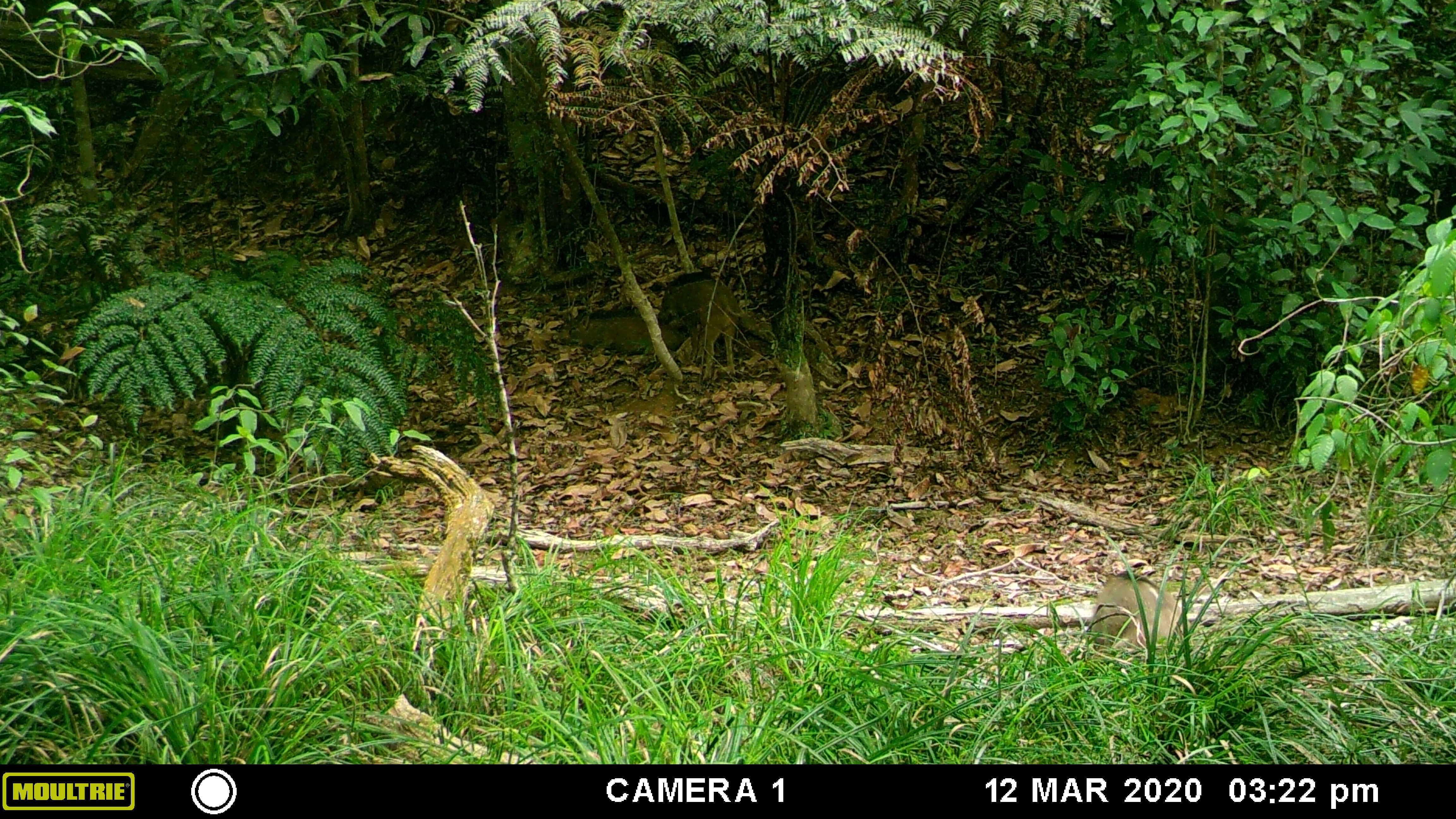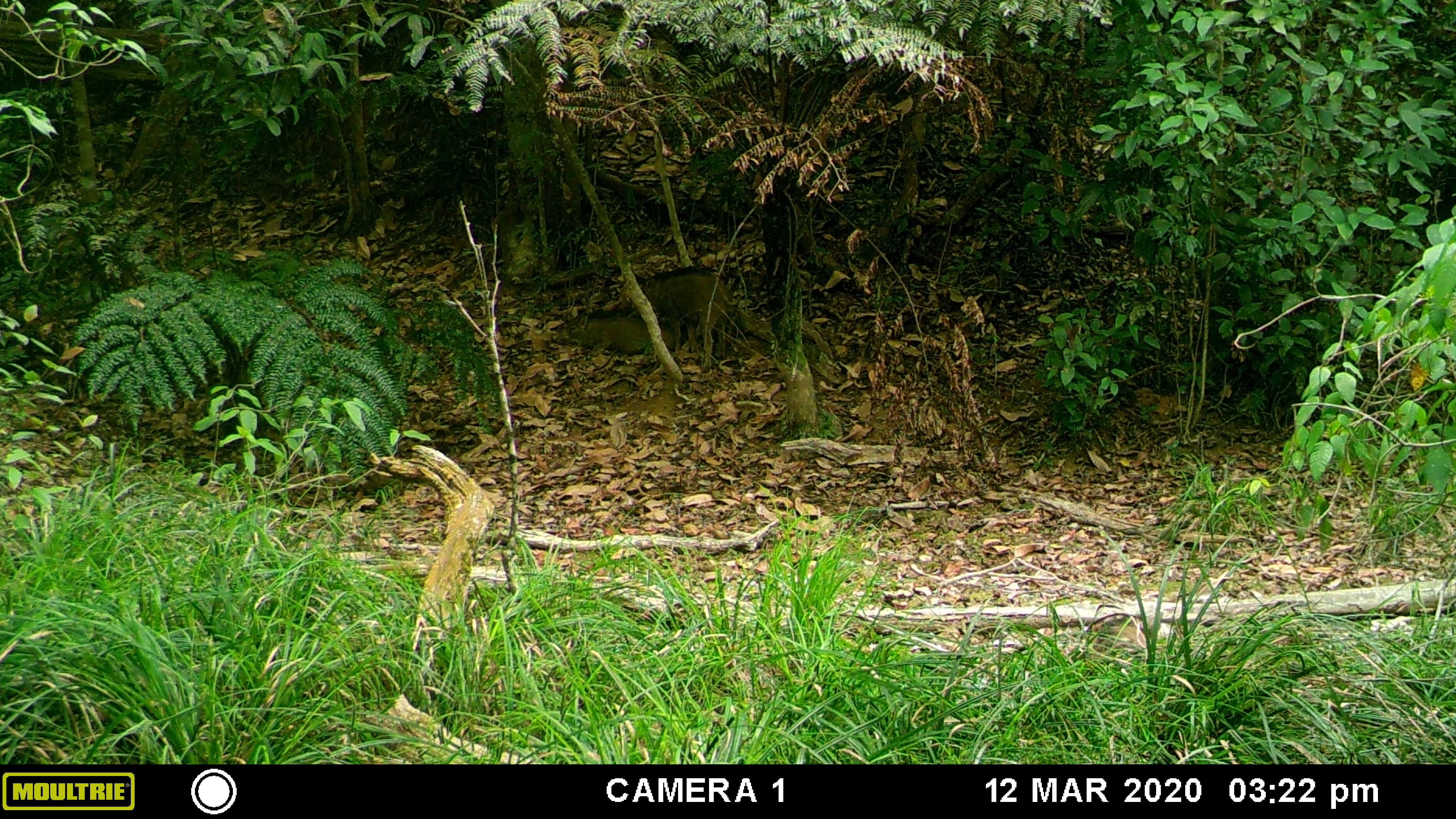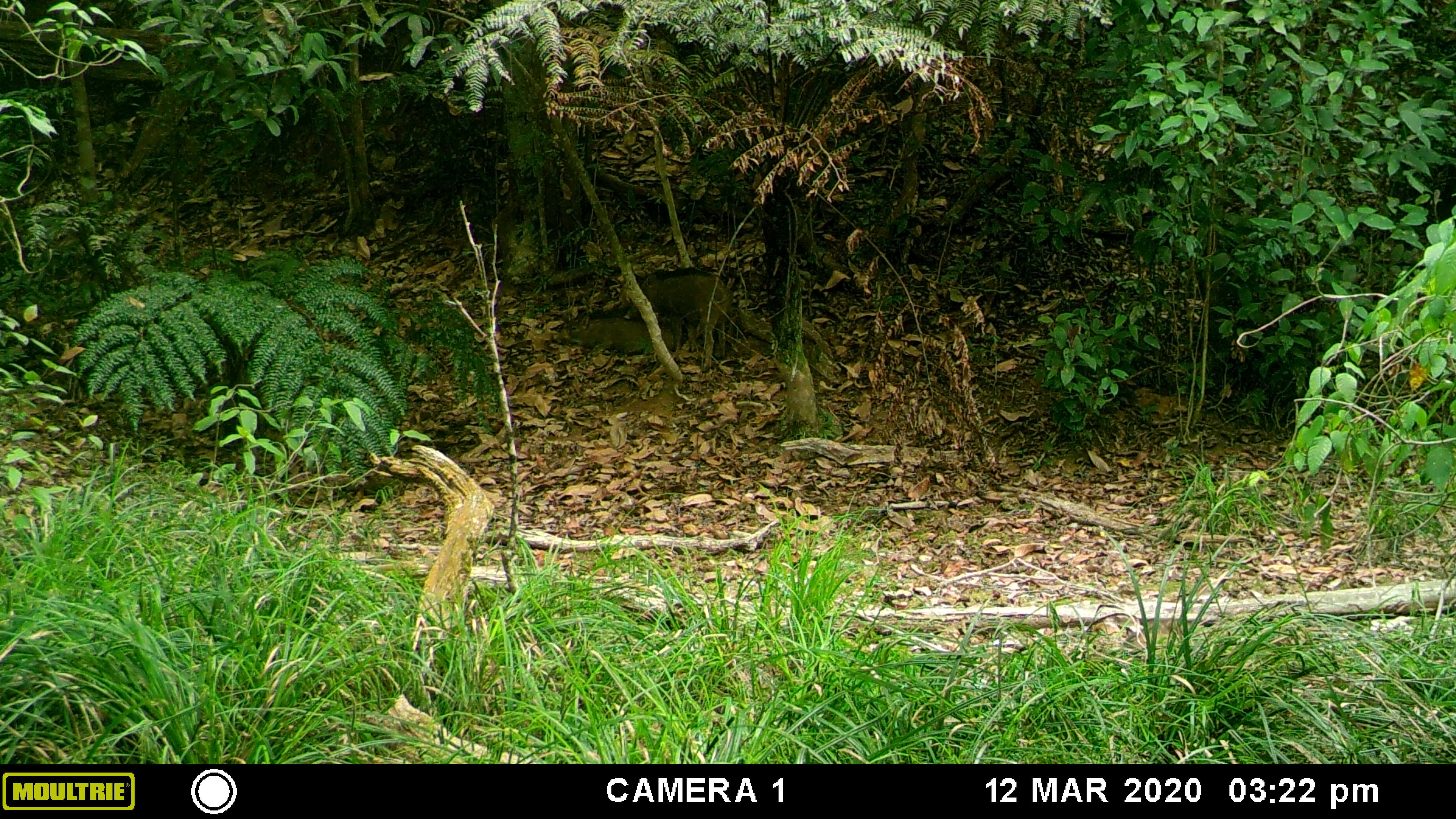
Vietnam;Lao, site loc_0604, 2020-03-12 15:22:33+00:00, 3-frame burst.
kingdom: Animalia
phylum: Chordata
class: Mammalia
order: Artiodactyla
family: Suidae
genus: Sus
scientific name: Sus scrofa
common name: eurasian wild pig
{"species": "eurasian wild pig (Sus scrofa)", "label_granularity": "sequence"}